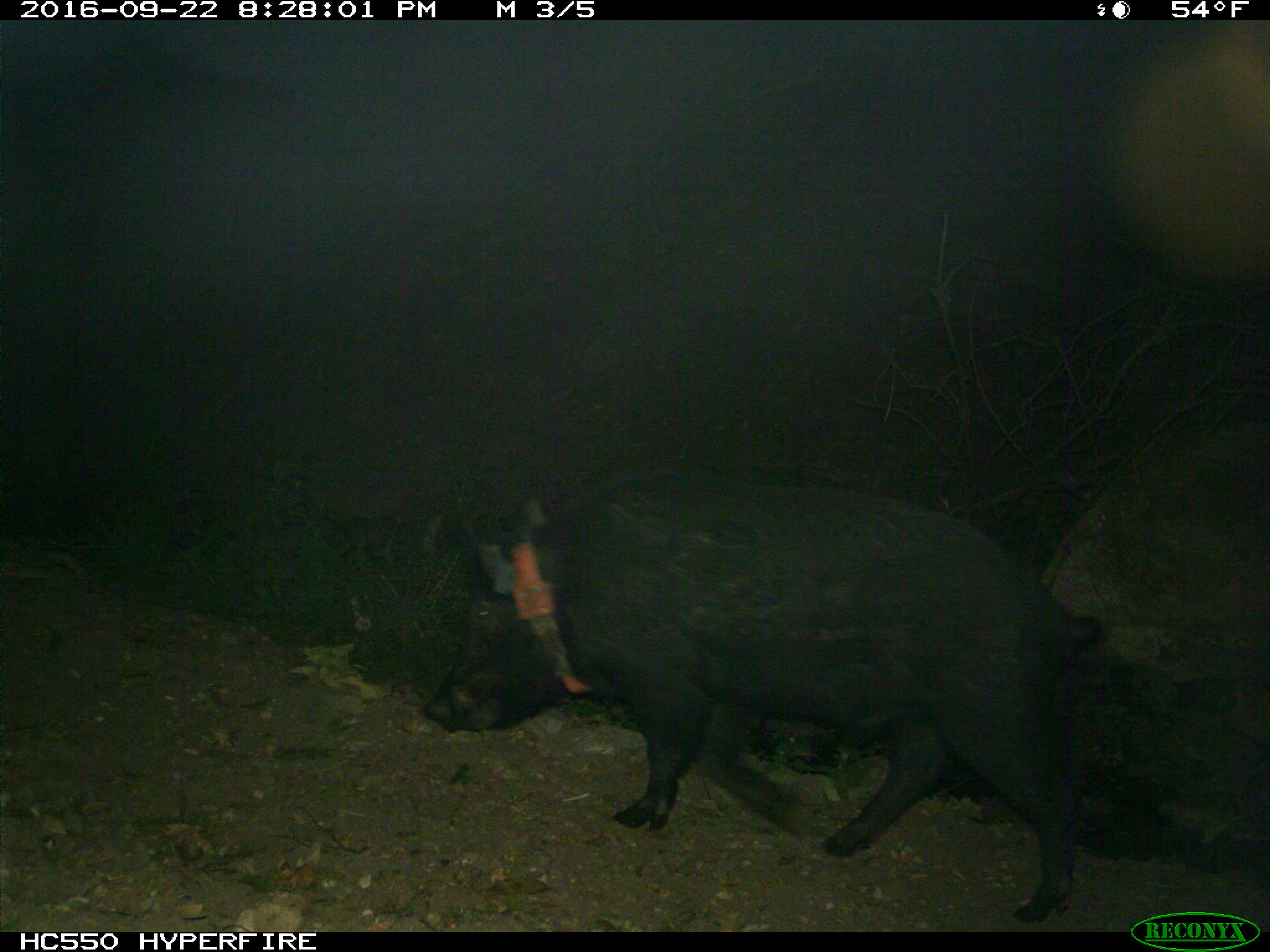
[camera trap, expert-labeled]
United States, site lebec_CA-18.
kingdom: Animalia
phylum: Chordata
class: Mammalia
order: Artiodactyla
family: Suidae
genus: Sus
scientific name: Sus scrofa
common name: wild boar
Sus scrofa (wild boar).